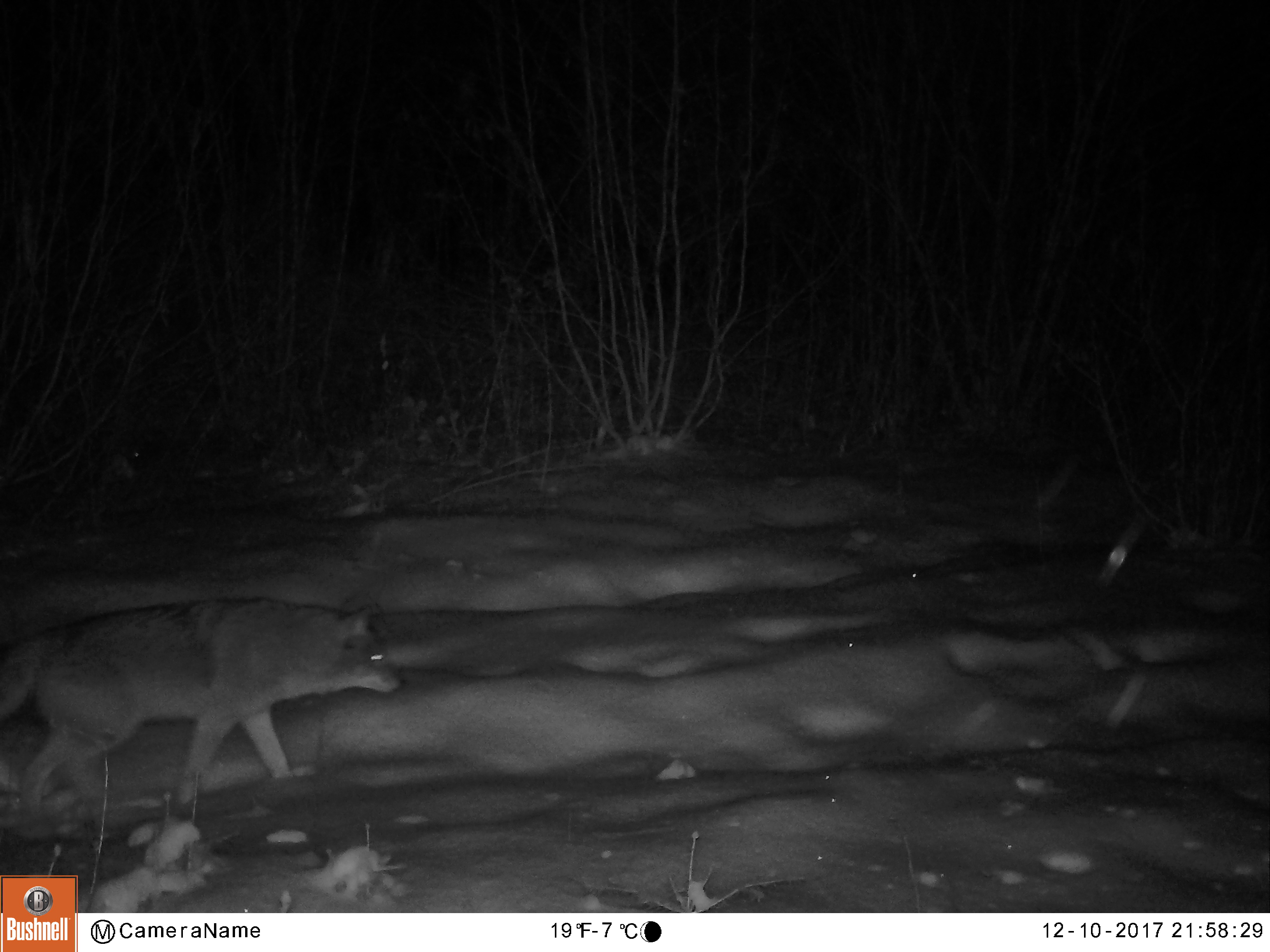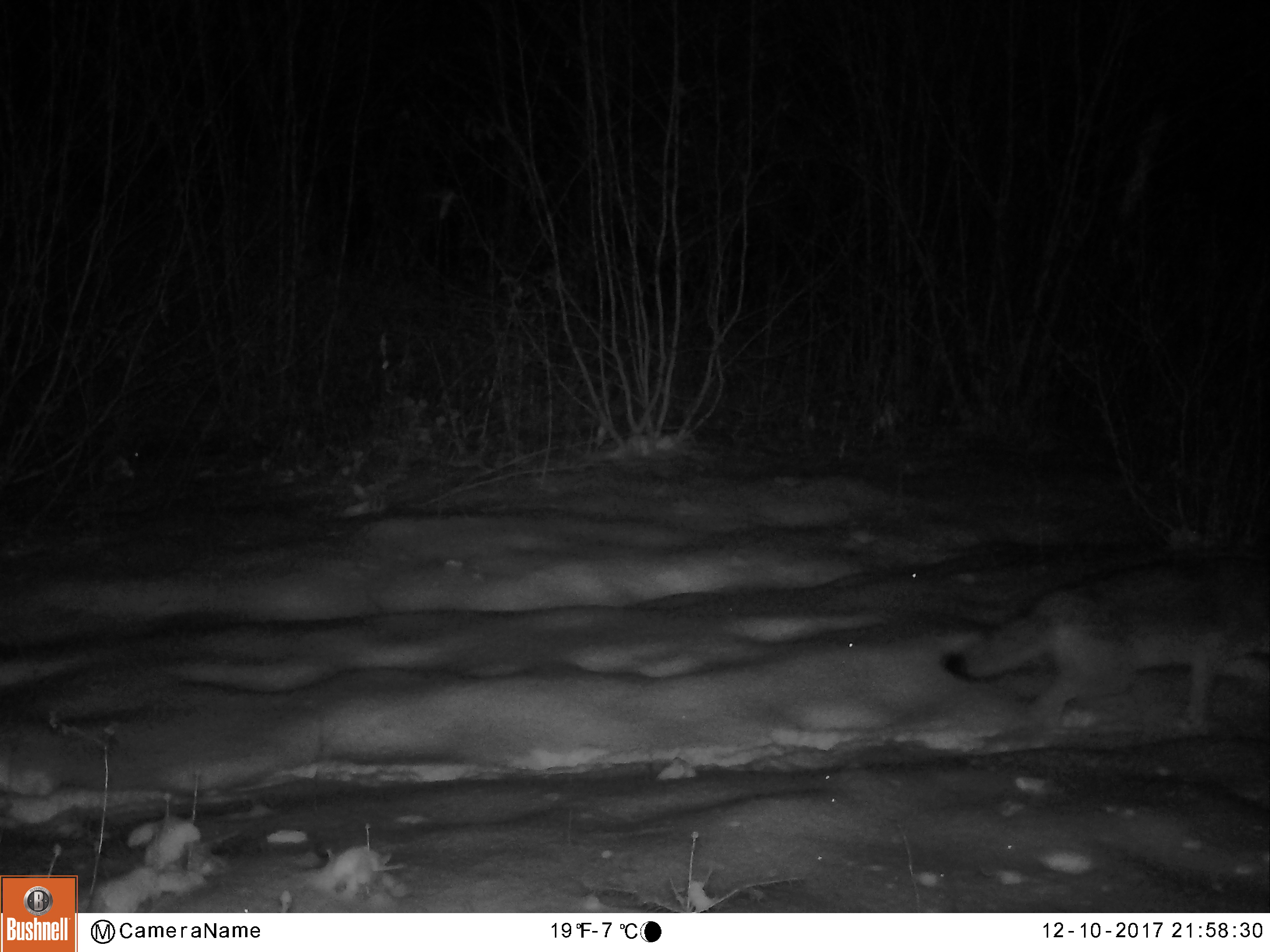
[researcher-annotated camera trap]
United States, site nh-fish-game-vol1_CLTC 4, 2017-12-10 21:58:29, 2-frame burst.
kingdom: Animalia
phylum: Chordata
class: Mammalia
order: Carnivora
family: Canidae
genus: Canis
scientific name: Canis latrans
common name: coyote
Coyote (Canis latrans).